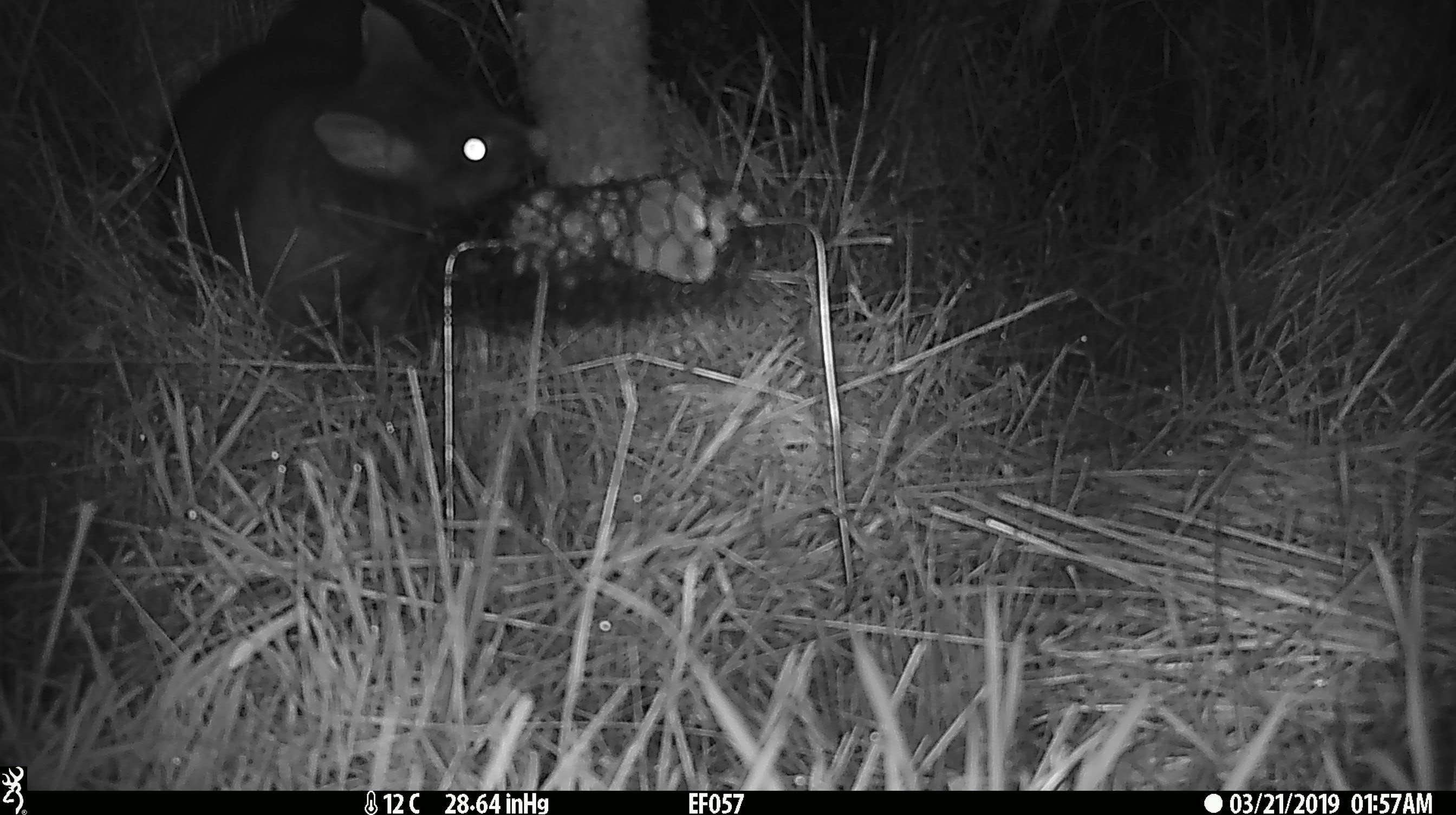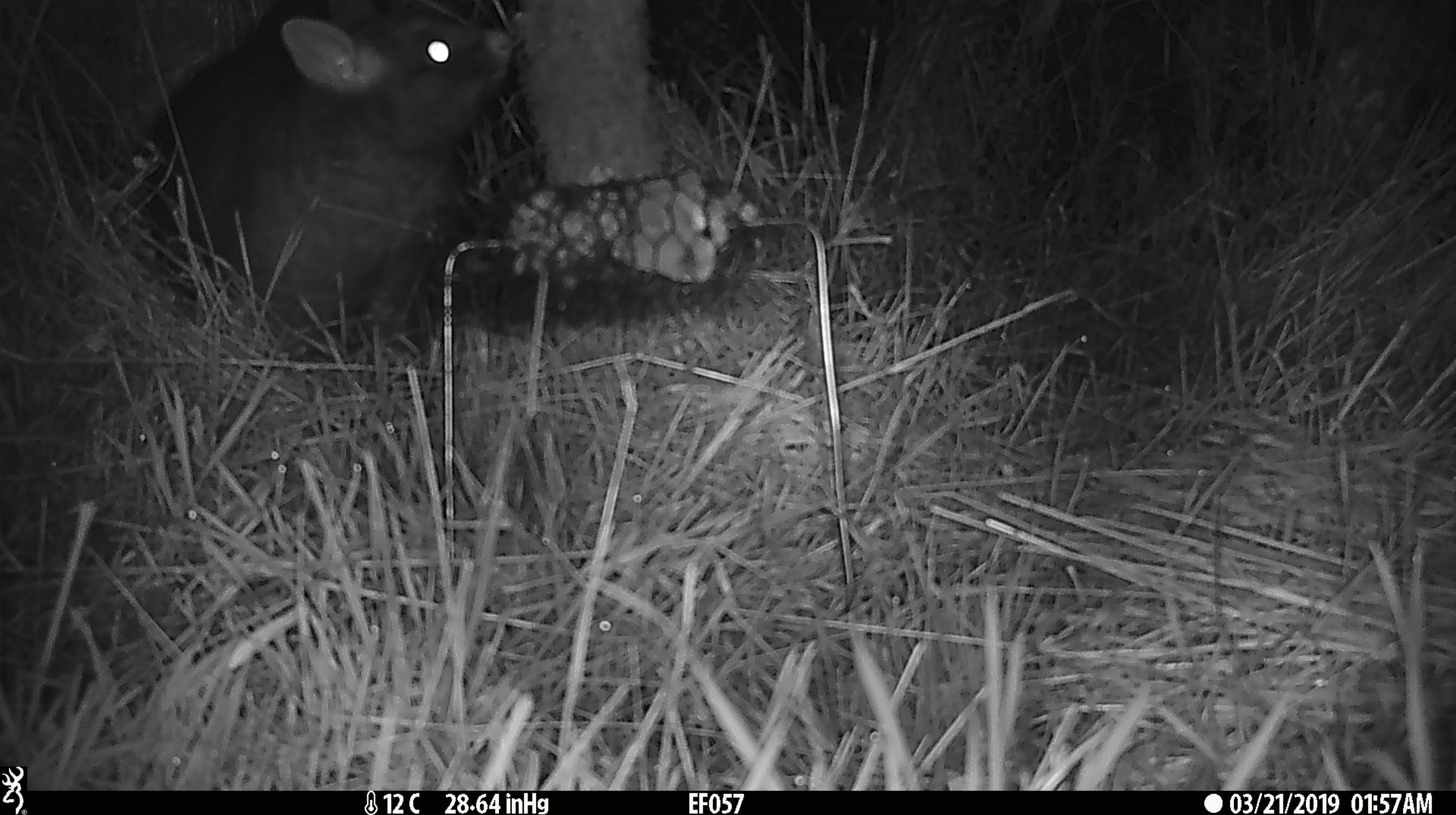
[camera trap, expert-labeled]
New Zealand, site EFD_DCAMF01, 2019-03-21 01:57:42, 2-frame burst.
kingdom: Animalia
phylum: Chordata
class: Mammalia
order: Diprotodontia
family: Phalangeridae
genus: Trichosurus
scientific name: Trichosurus vulpecula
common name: common brushtail possum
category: possum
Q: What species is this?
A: Possum (common brushtail possum) (Trichosurus vulpecula).